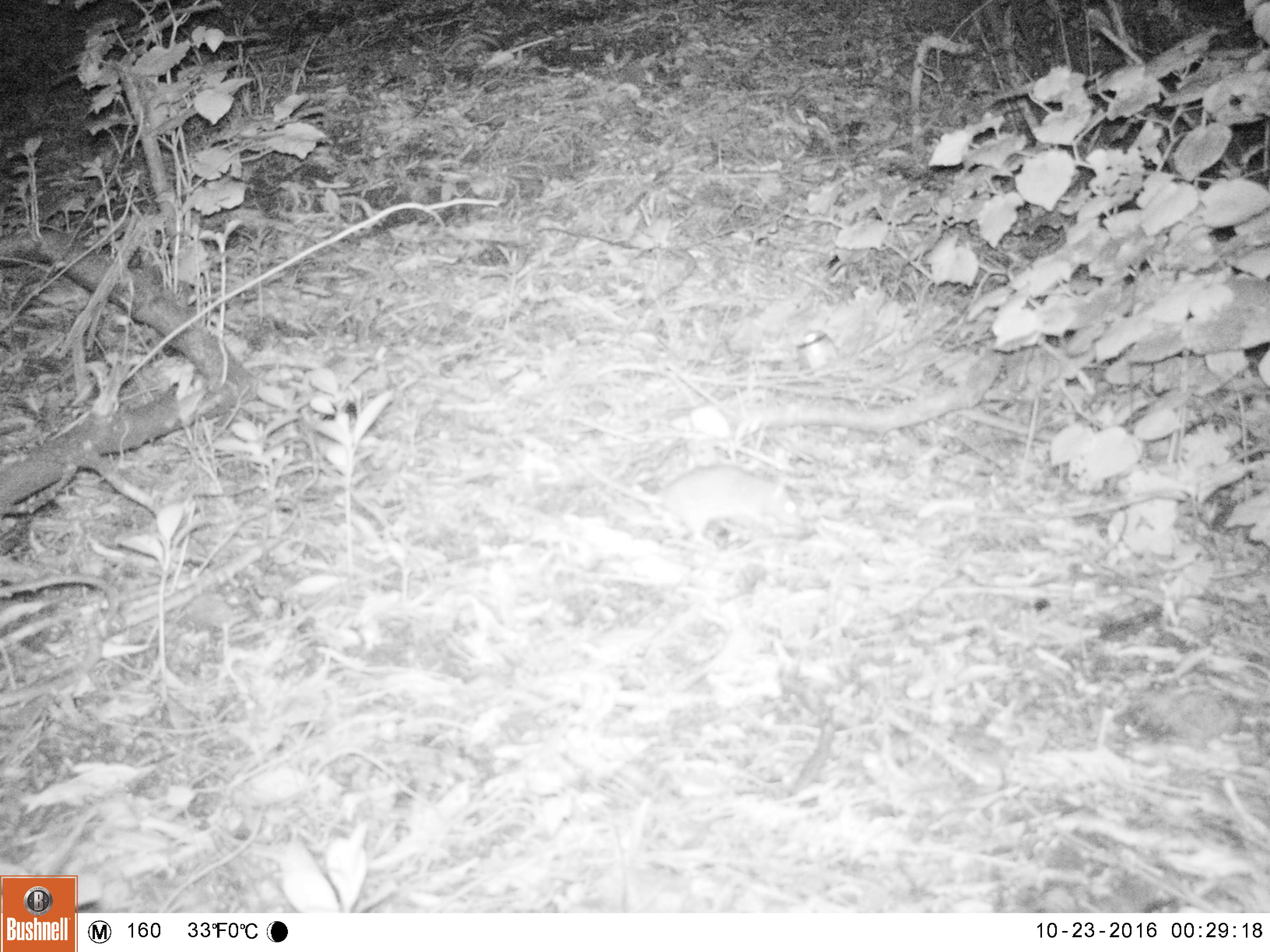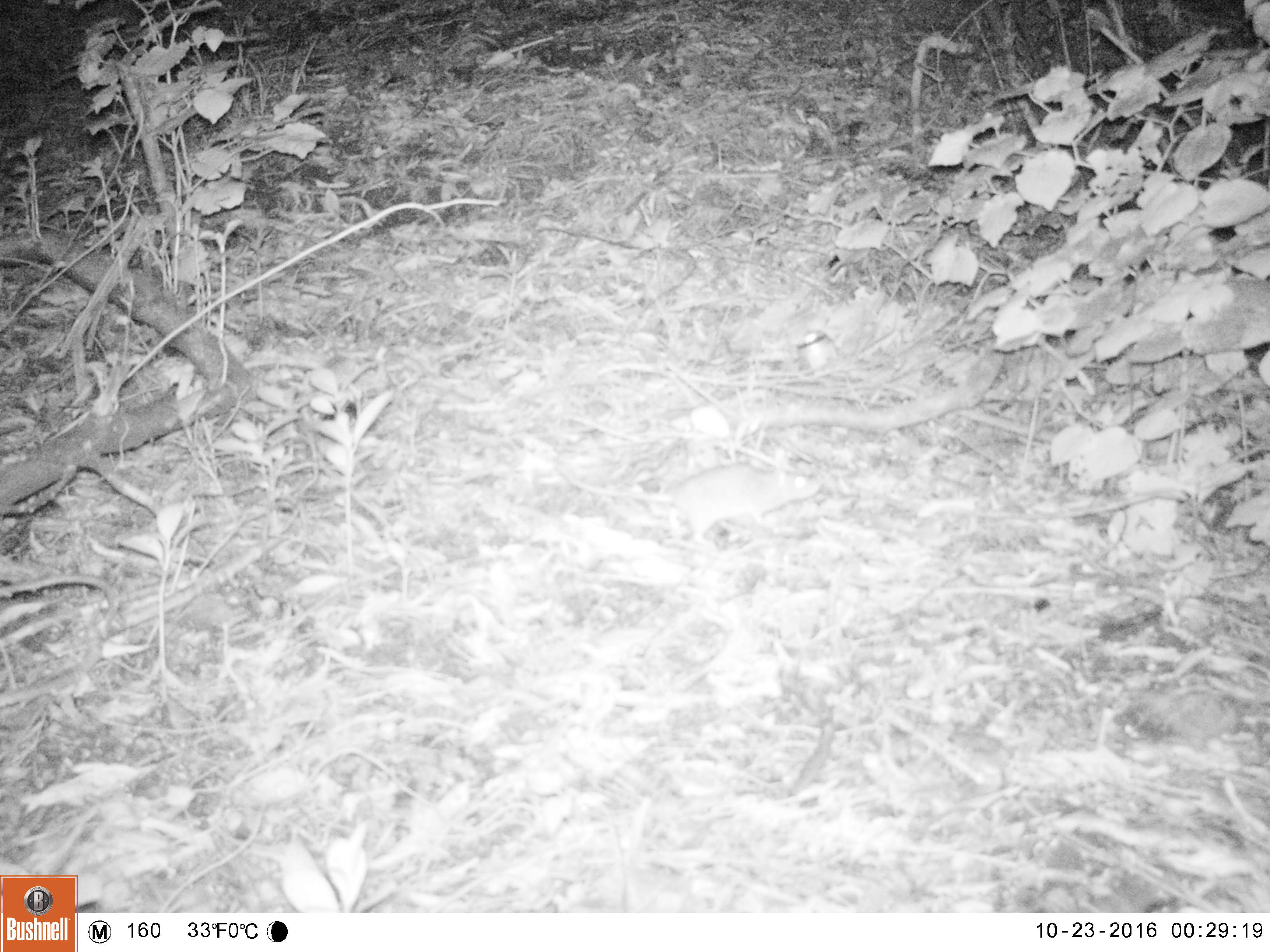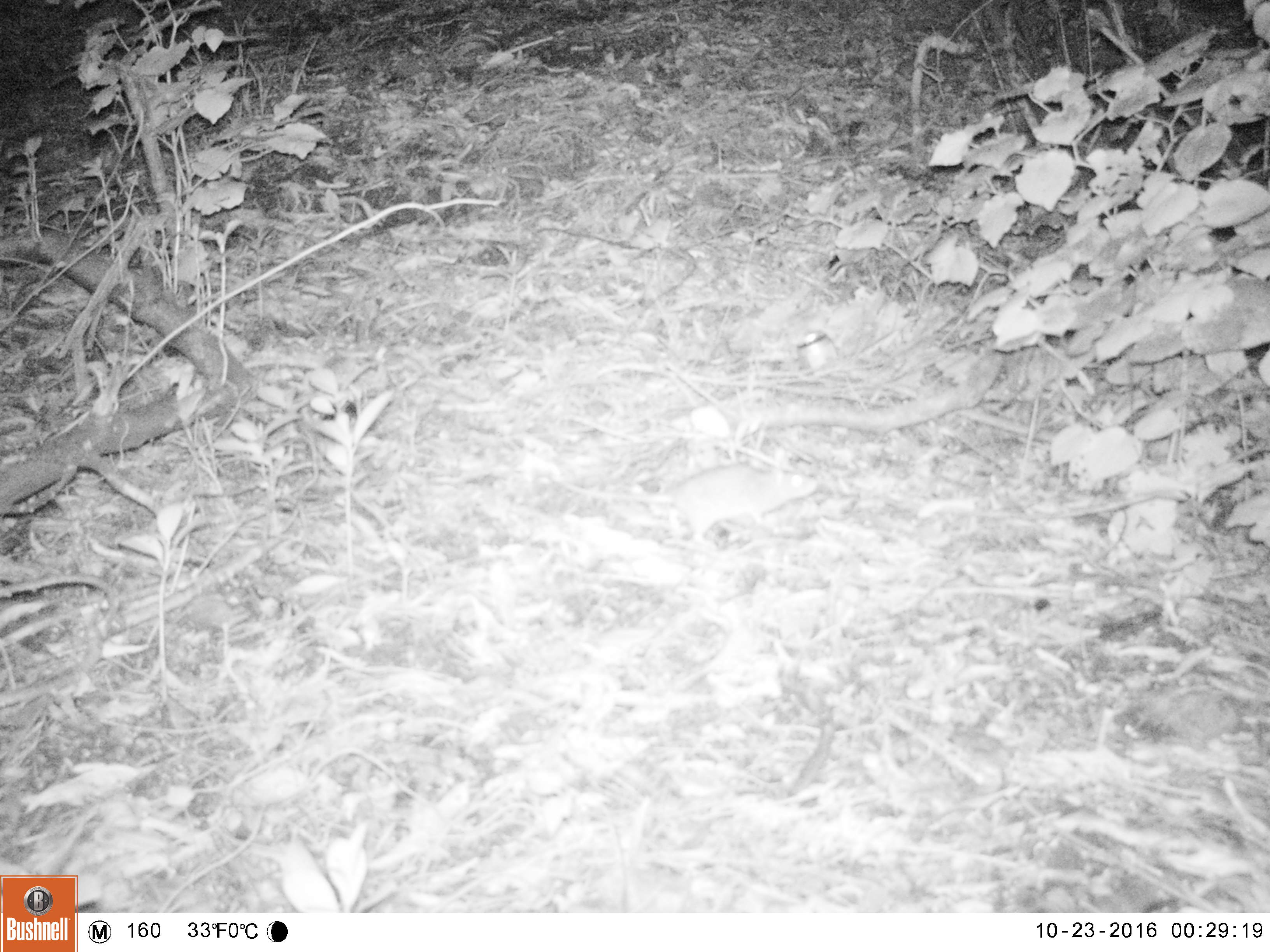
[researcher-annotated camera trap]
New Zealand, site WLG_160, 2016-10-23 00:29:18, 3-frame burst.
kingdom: Animalia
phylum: Chordata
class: Mammalia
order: Rodentia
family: Muridae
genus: Rattus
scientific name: Rattus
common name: rat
Rat (Rattus).